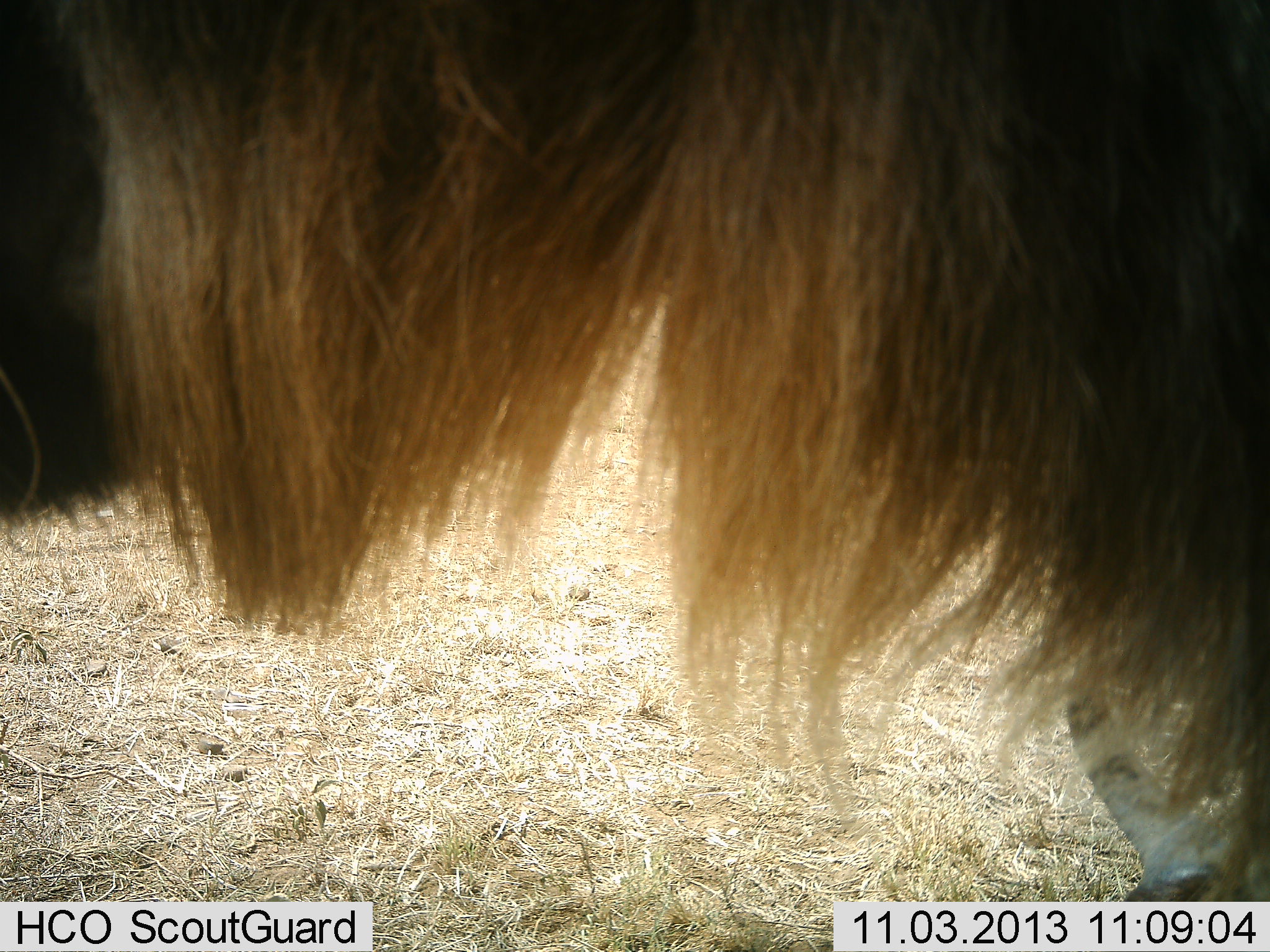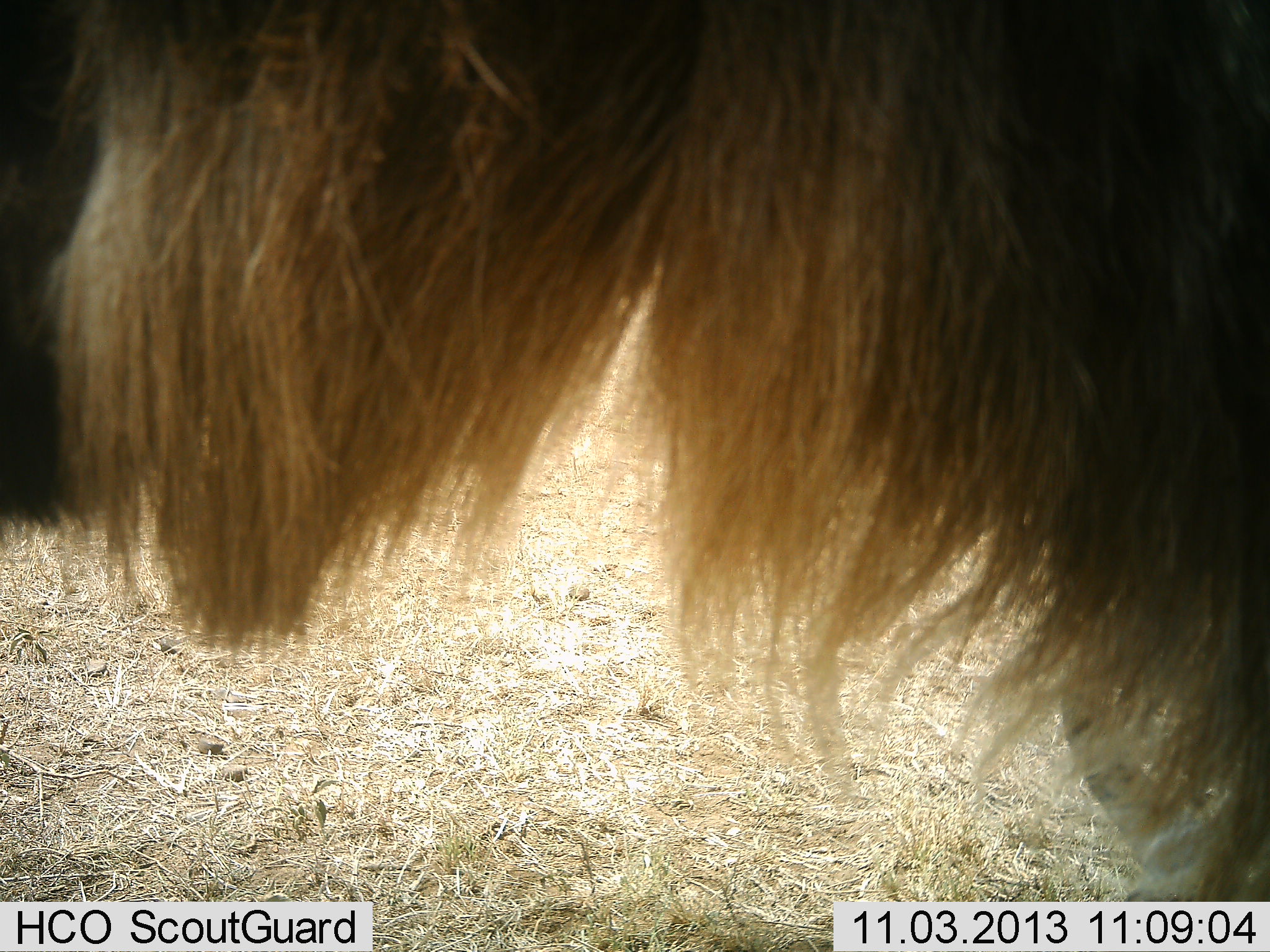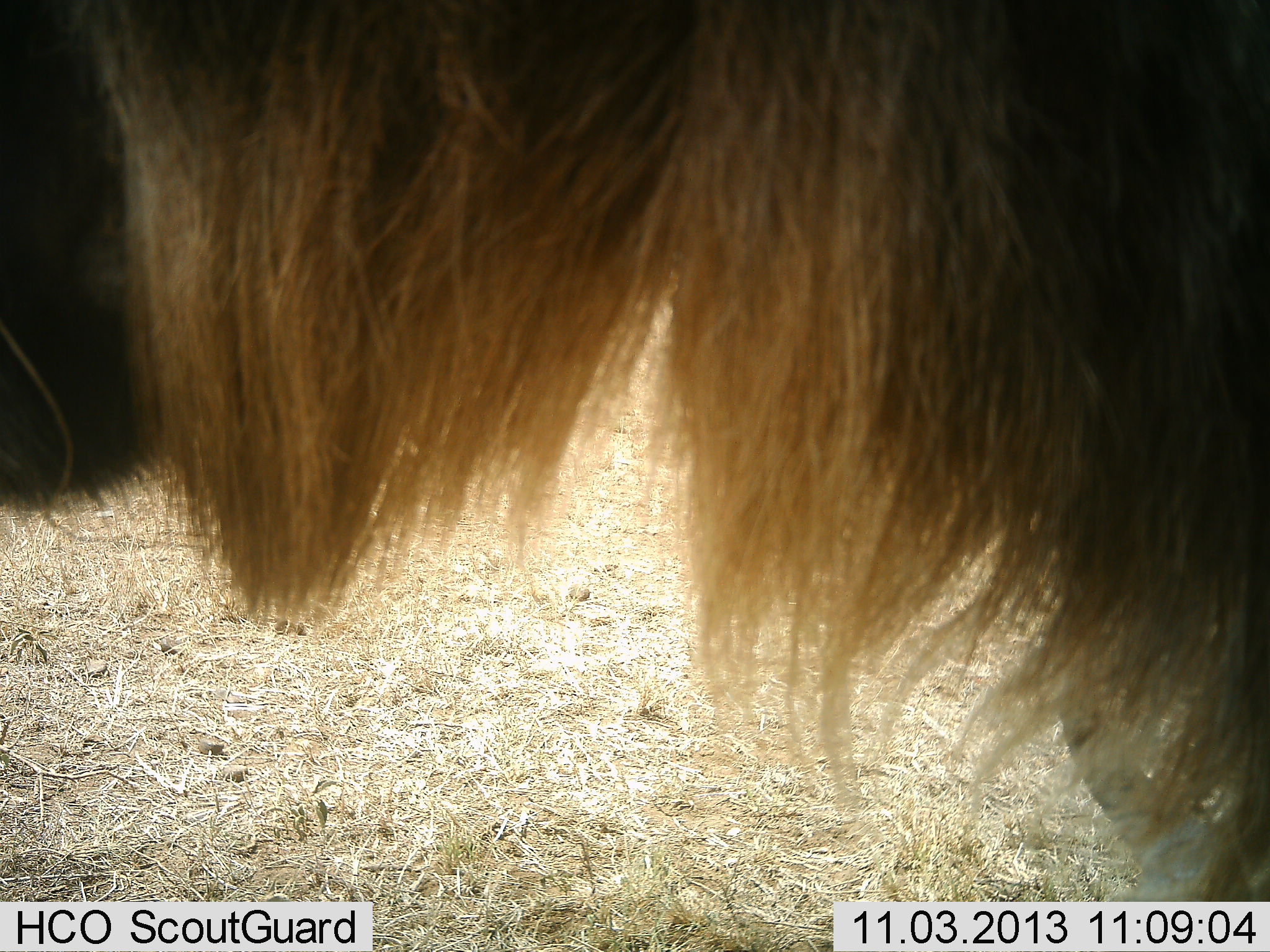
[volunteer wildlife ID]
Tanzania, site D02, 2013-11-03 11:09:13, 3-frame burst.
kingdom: Animalia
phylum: Chordata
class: Mammalia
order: Artiodactyla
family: Bovidae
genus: Connochaetes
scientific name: Connochaetes taurinus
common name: blue wildebeest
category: wildebeest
Wildebeest (blue wildebeest) (Connochaetes taurinus), count 1. Behavior (volunteer vote fractions): standing 90%, resting 10%, moving 0%, interacting 0%. Young present (vote fraction): 0%. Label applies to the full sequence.